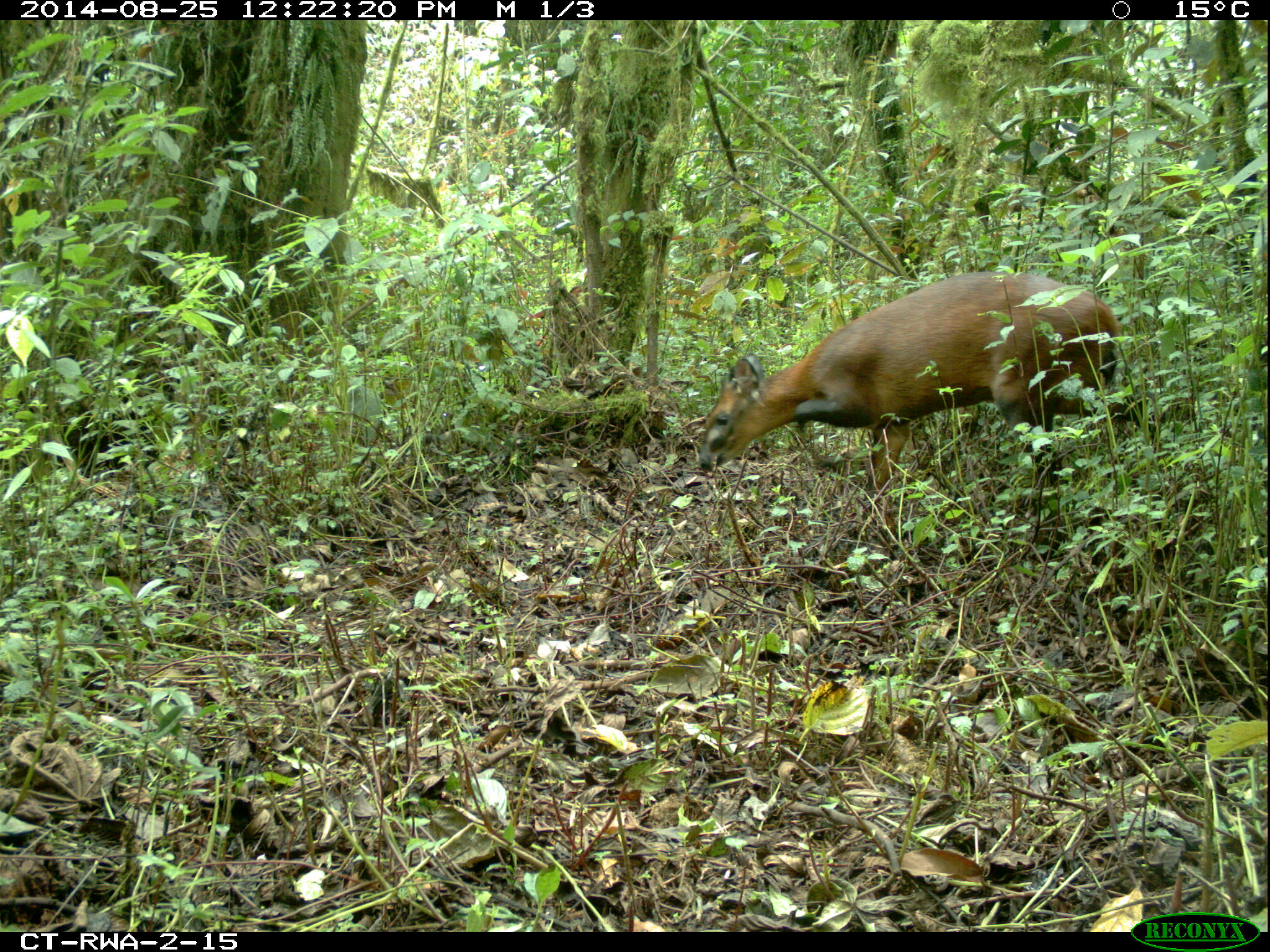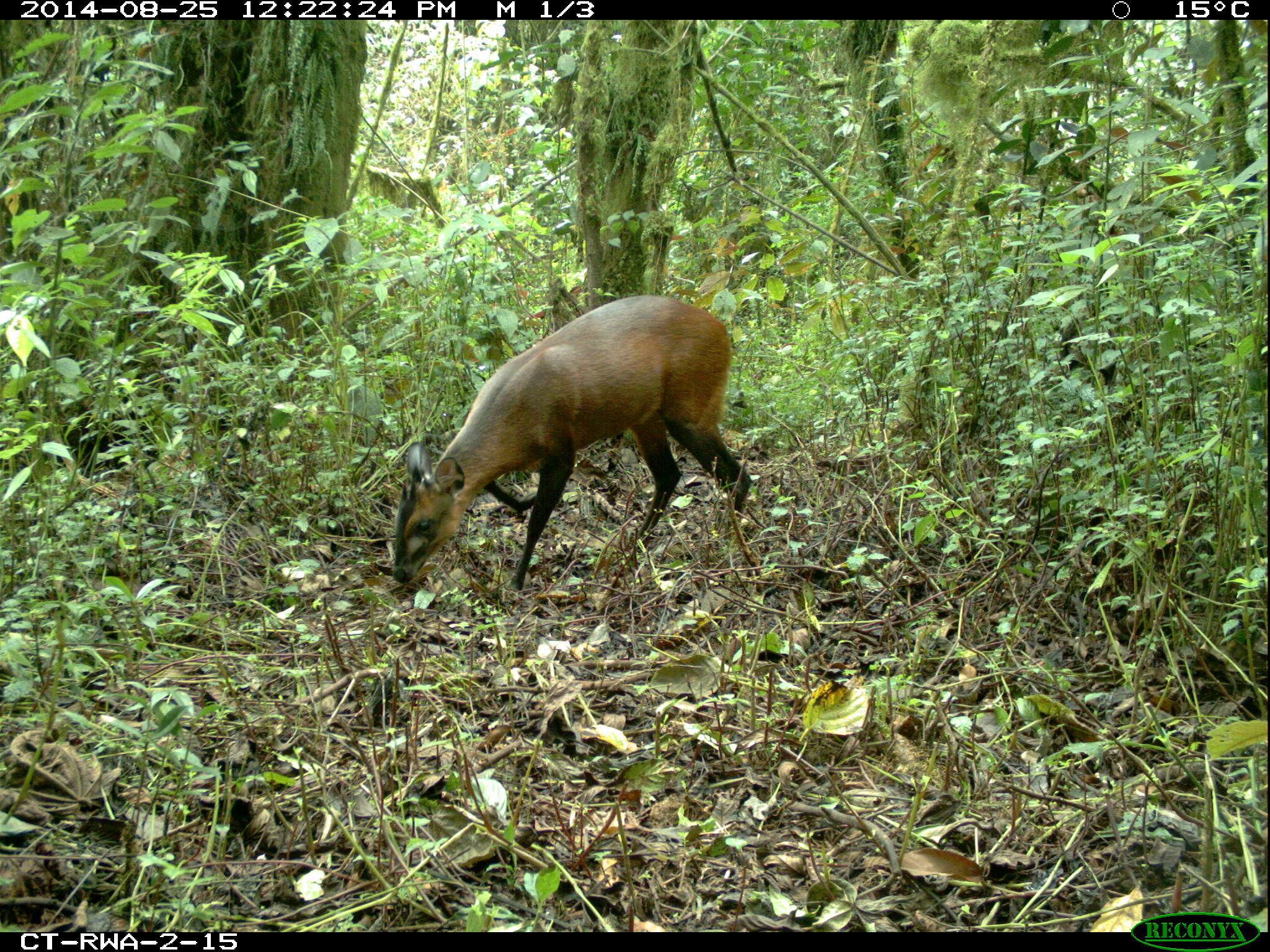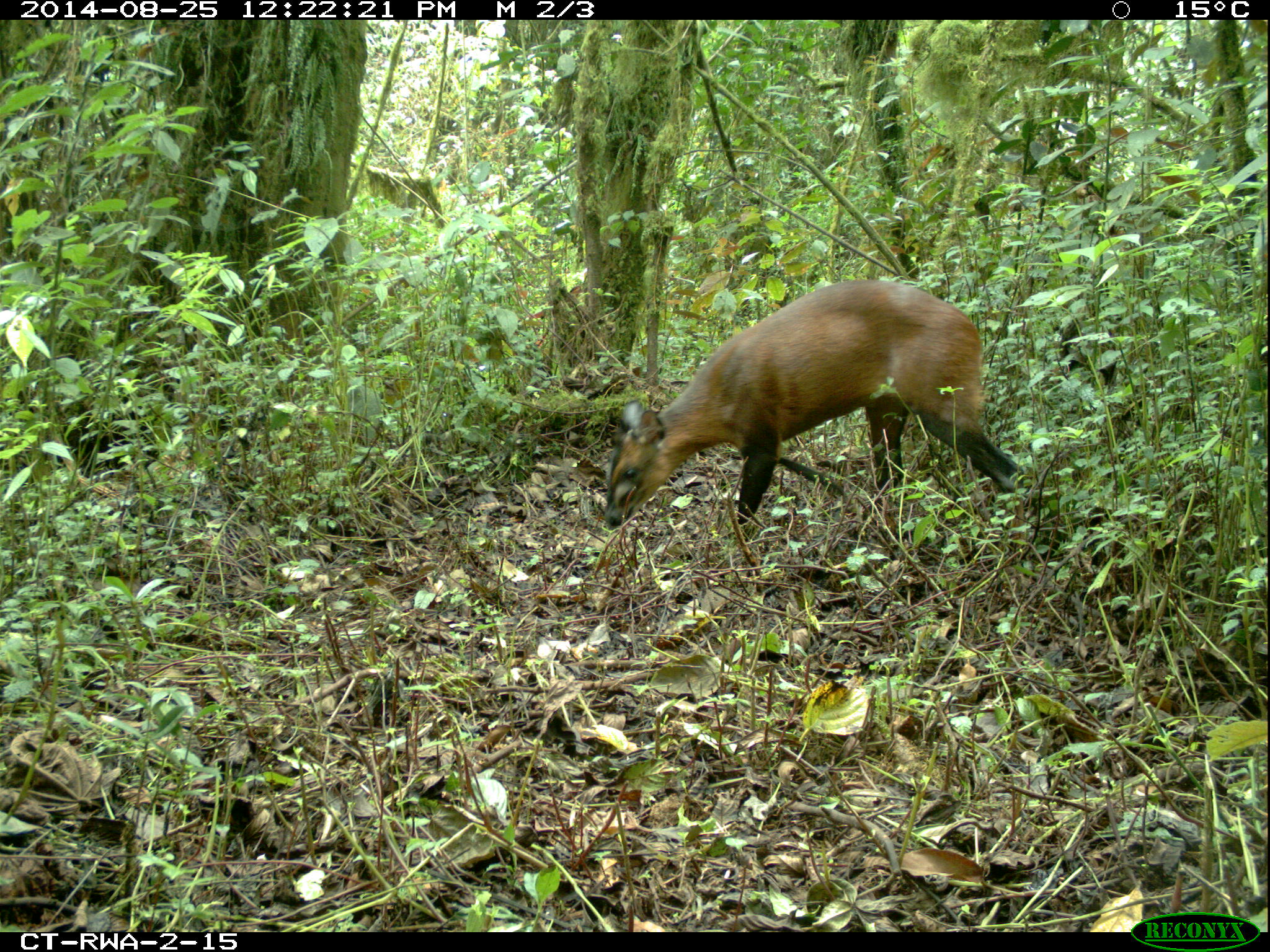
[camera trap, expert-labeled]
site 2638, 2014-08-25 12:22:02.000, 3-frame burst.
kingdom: Animalia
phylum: Chordata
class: Mammalia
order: Artiodactyla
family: Bovidae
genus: Cephalophus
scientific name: Cephalophus nigrifrons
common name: black-fronted duiker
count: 1